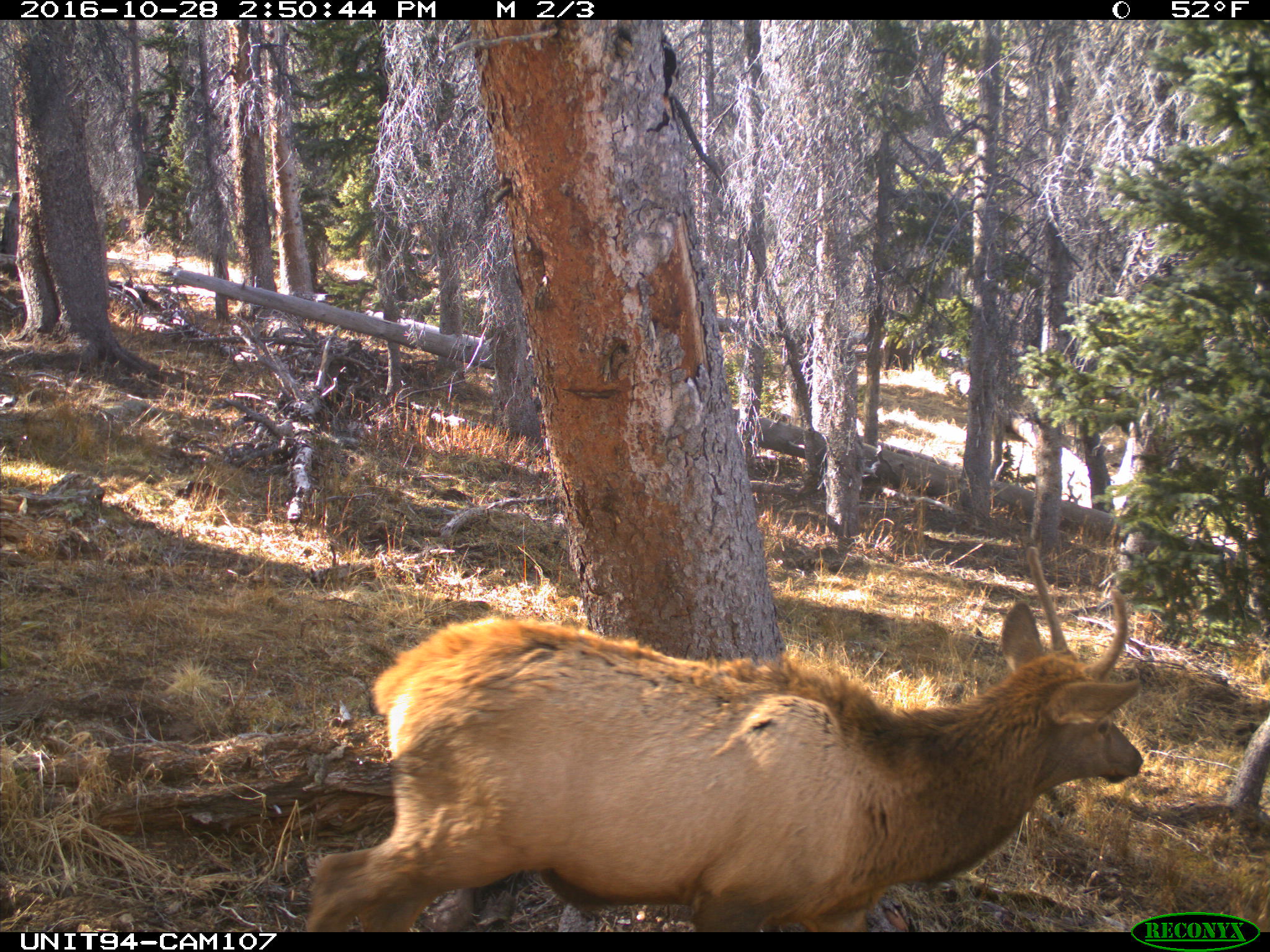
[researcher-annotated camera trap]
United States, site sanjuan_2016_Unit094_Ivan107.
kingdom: Animalia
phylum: Chordata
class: Mammalia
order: Artiodactyla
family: Cervidae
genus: Cervus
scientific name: Cervus elaphus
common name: red deer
Cervus elaphus (red deer).